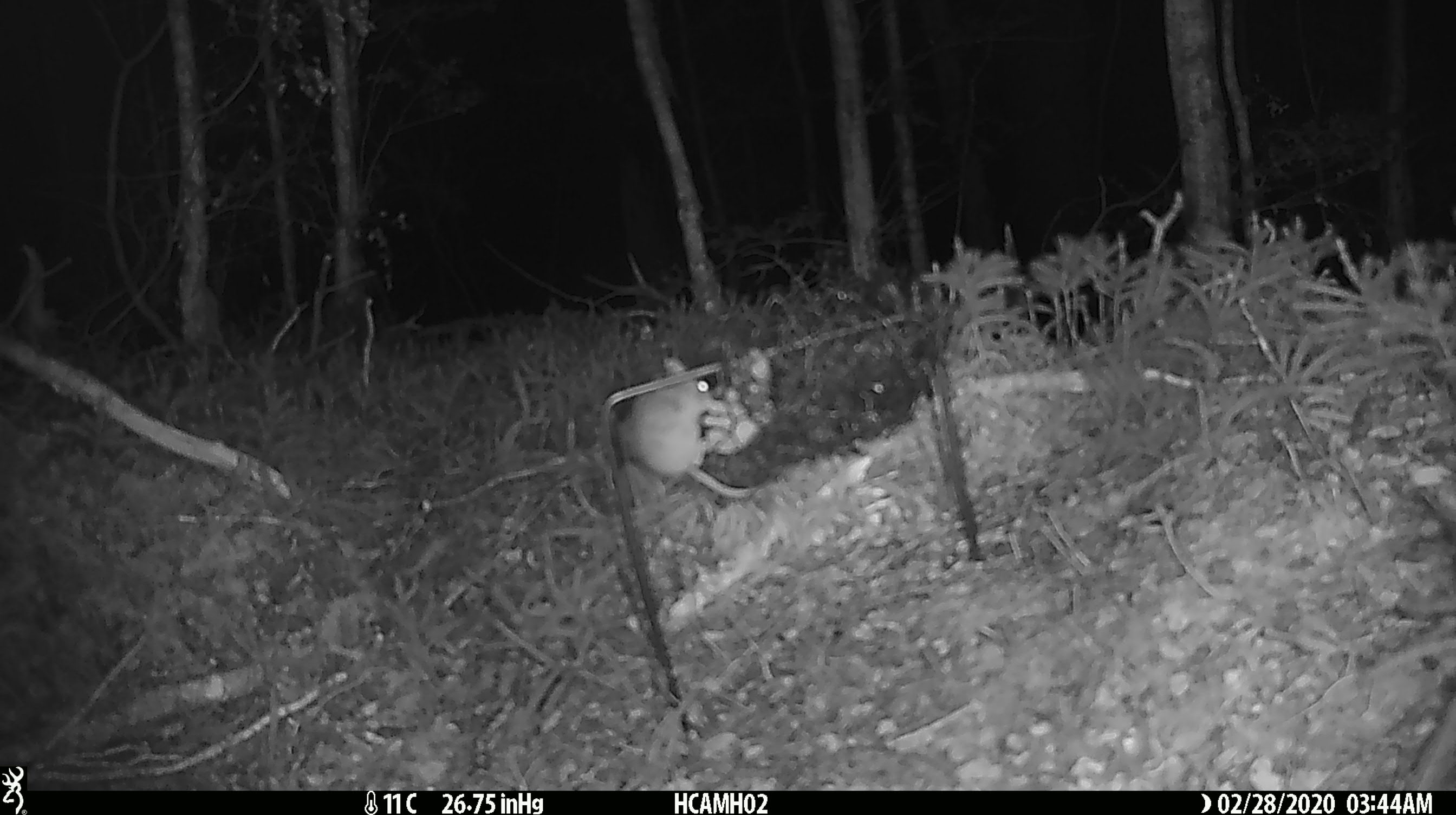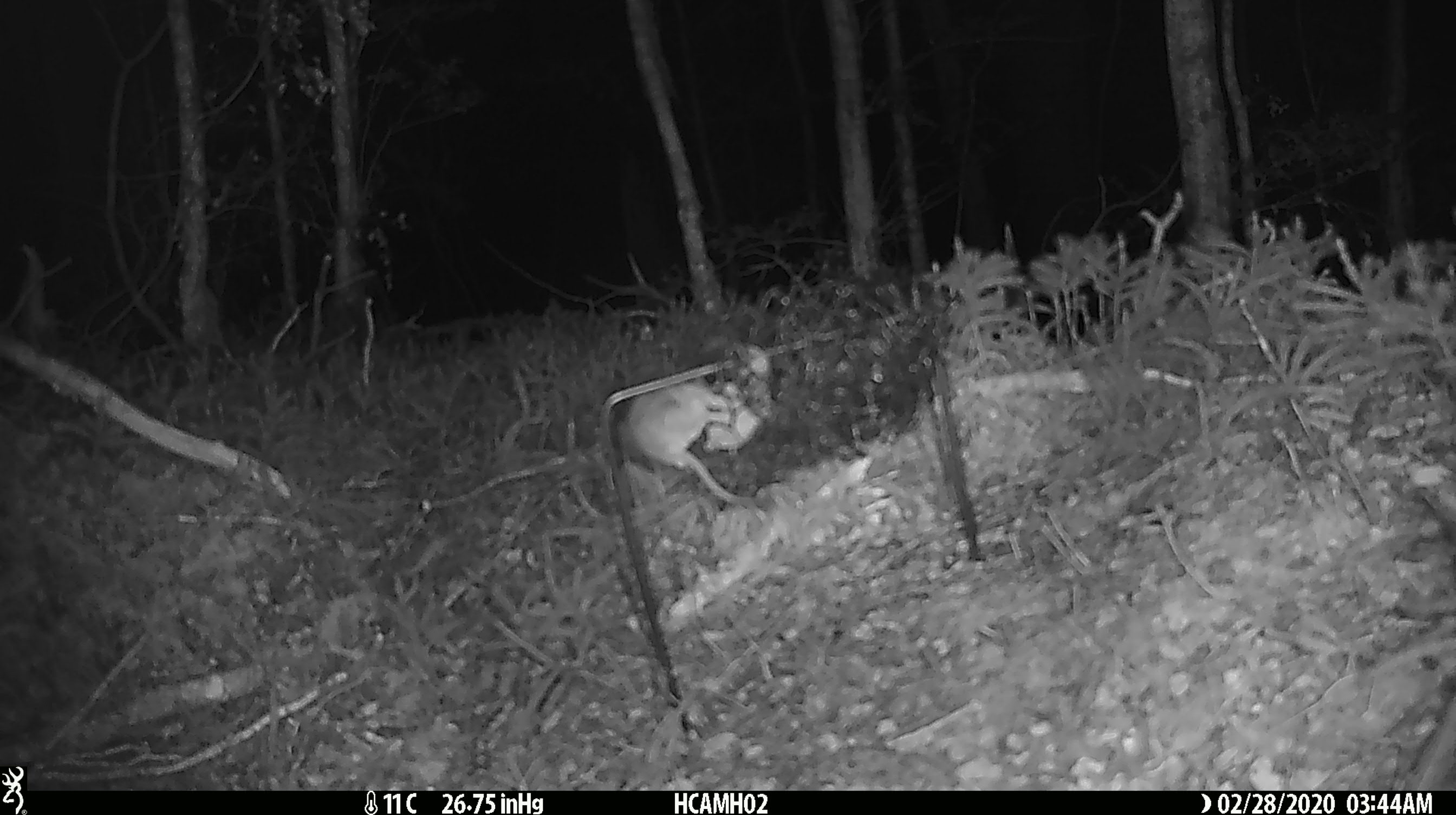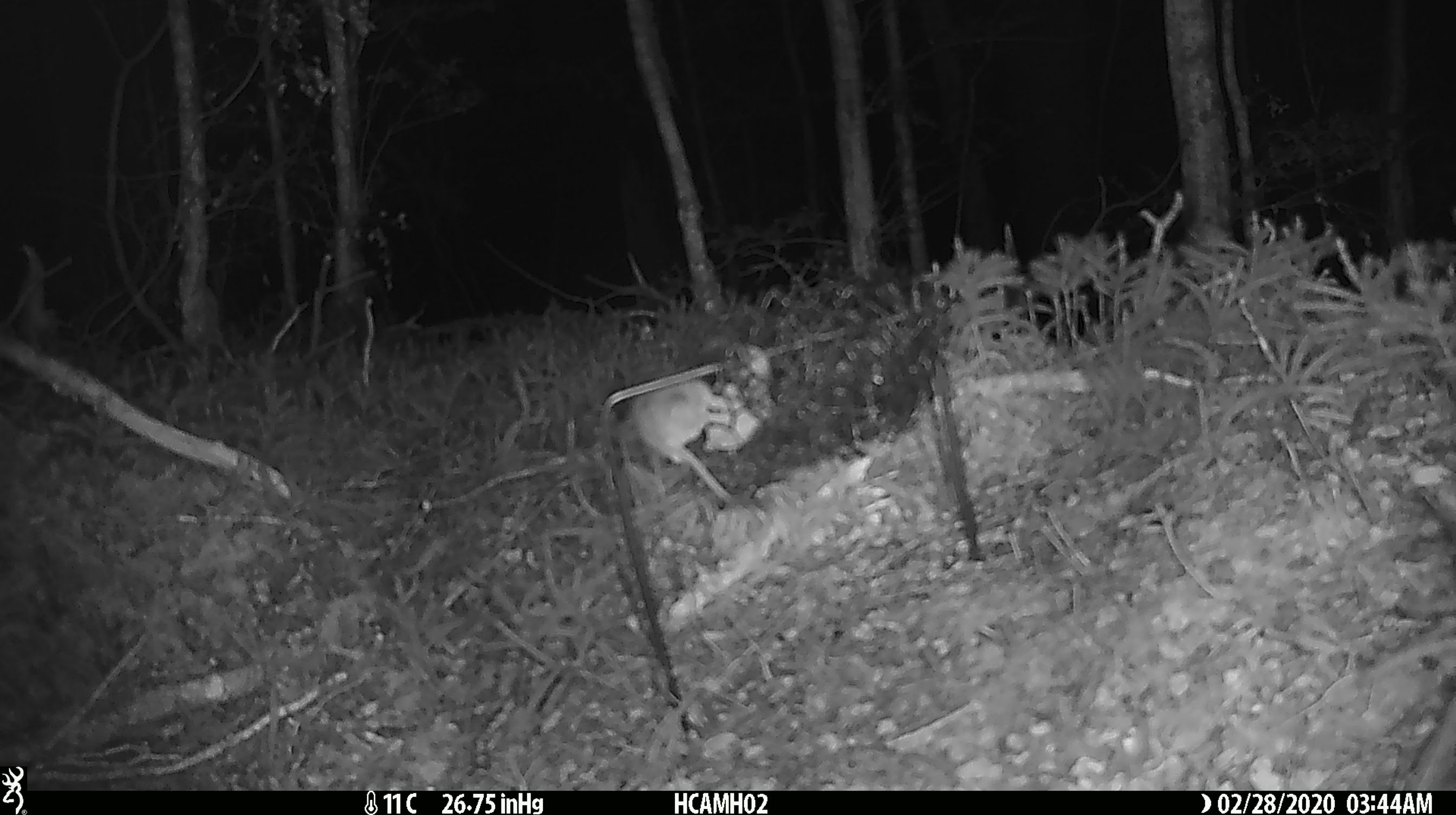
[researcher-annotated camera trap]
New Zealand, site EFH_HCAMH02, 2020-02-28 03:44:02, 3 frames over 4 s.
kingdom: Animalia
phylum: Chordata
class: Mammalia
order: Rodentia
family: Muridae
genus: Mus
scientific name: Mus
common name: mouse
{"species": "mouse (Mus)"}